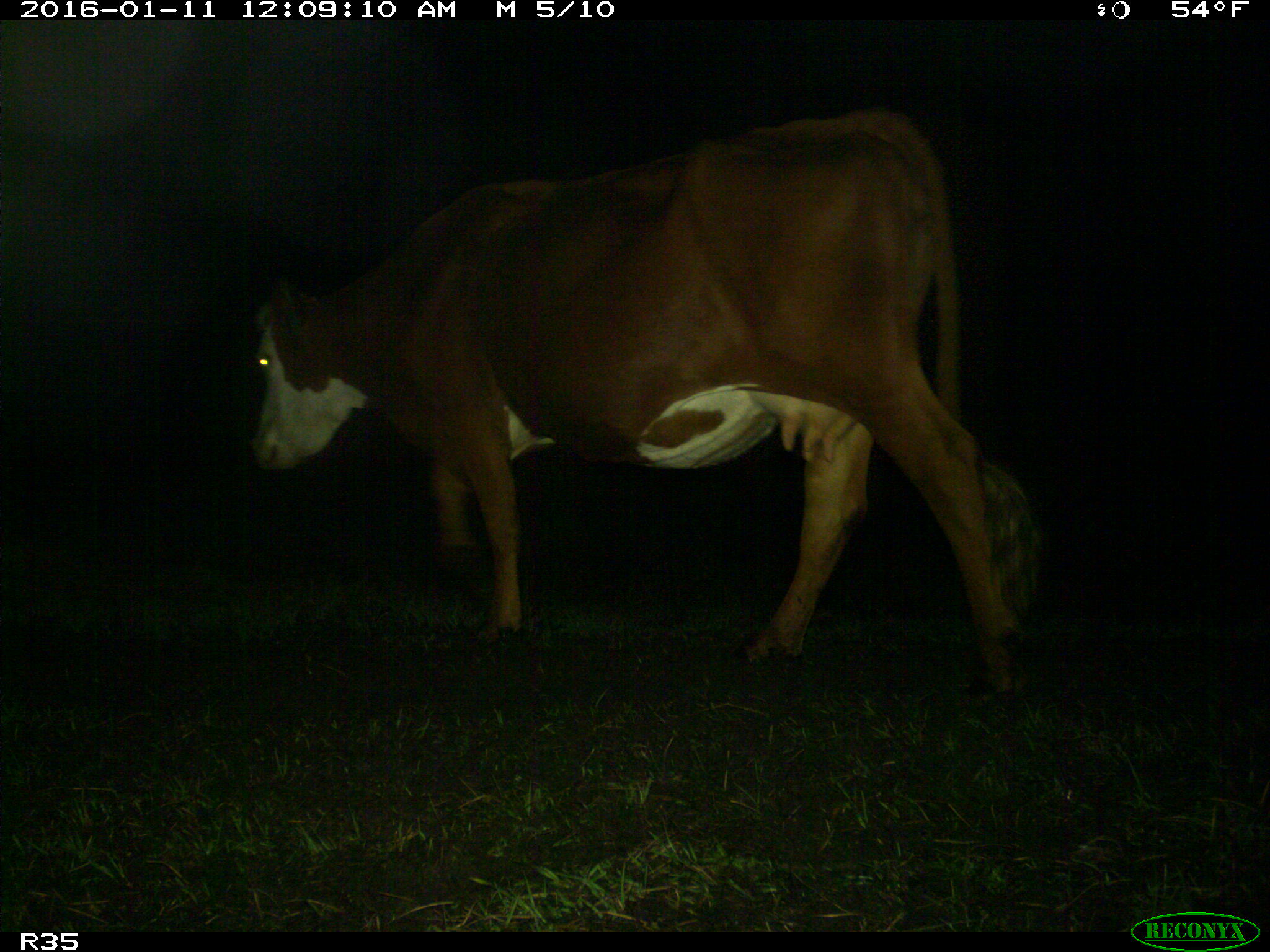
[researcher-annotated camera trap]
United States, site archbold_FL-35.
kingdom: Animalia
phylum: Chordata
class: Mammalia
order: Artiodactyla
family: Bovidae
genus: Bos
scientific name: Bos taurus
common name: domestic cow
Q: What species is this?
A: Bos taurus (domestic cow).